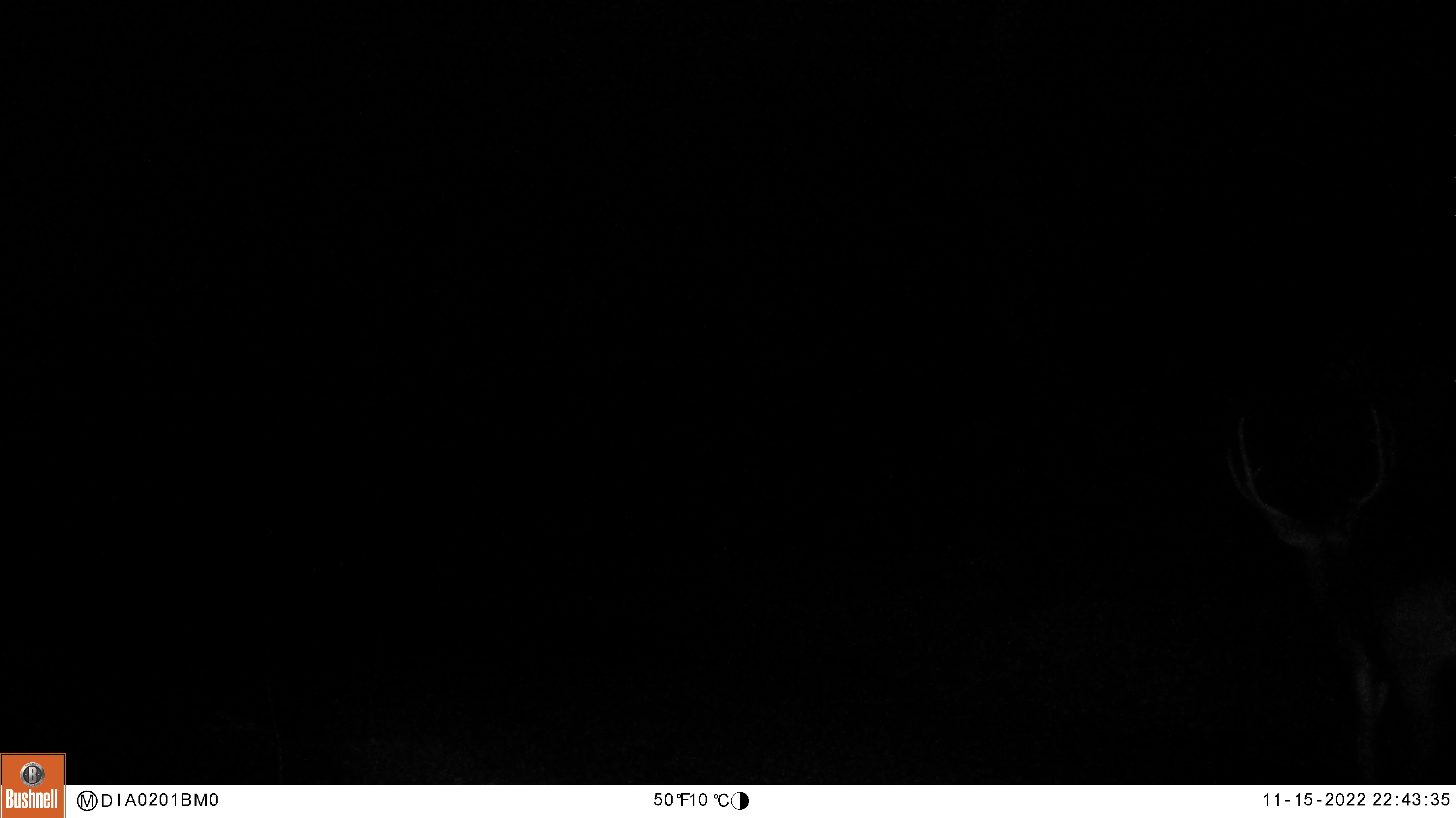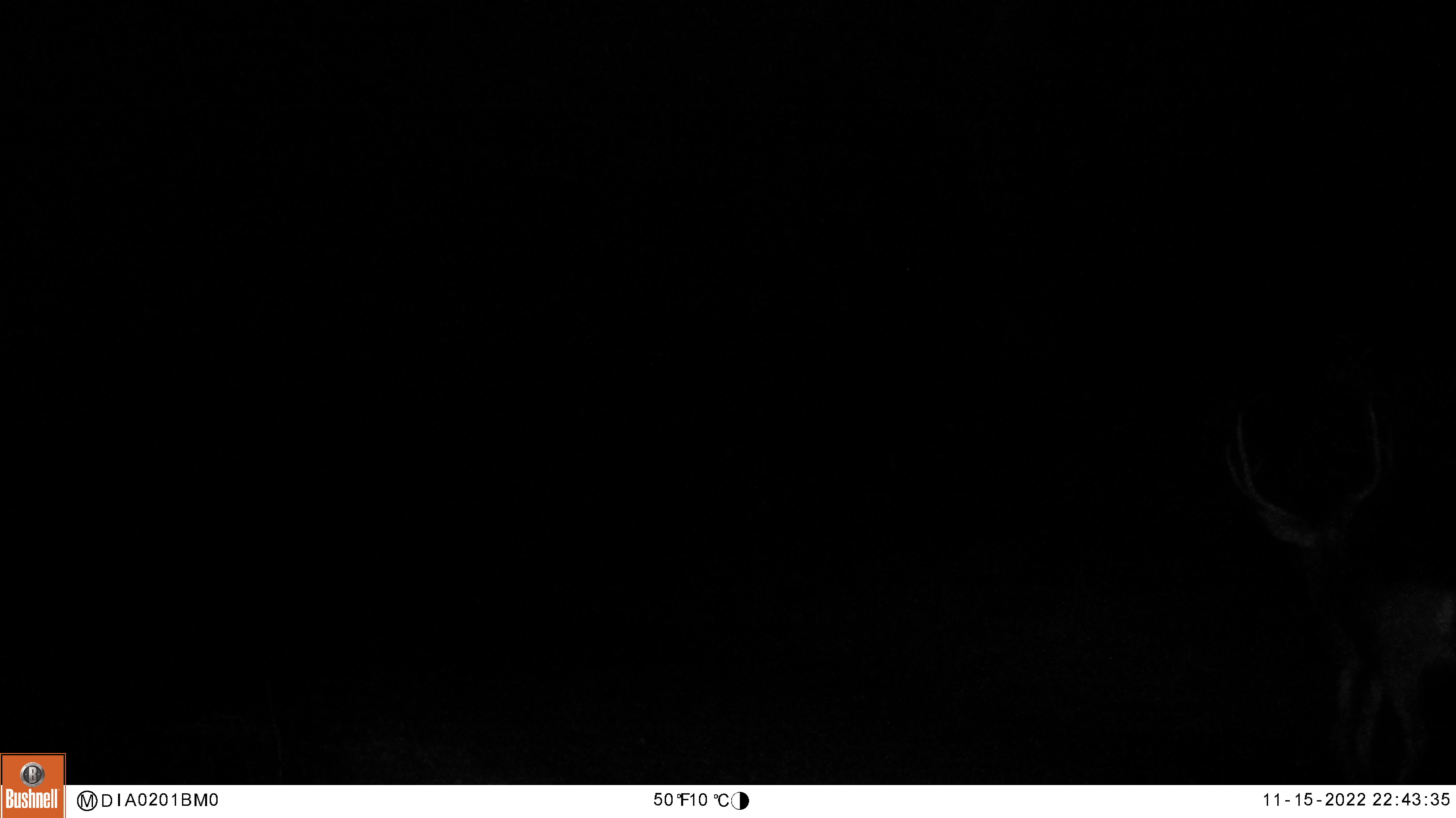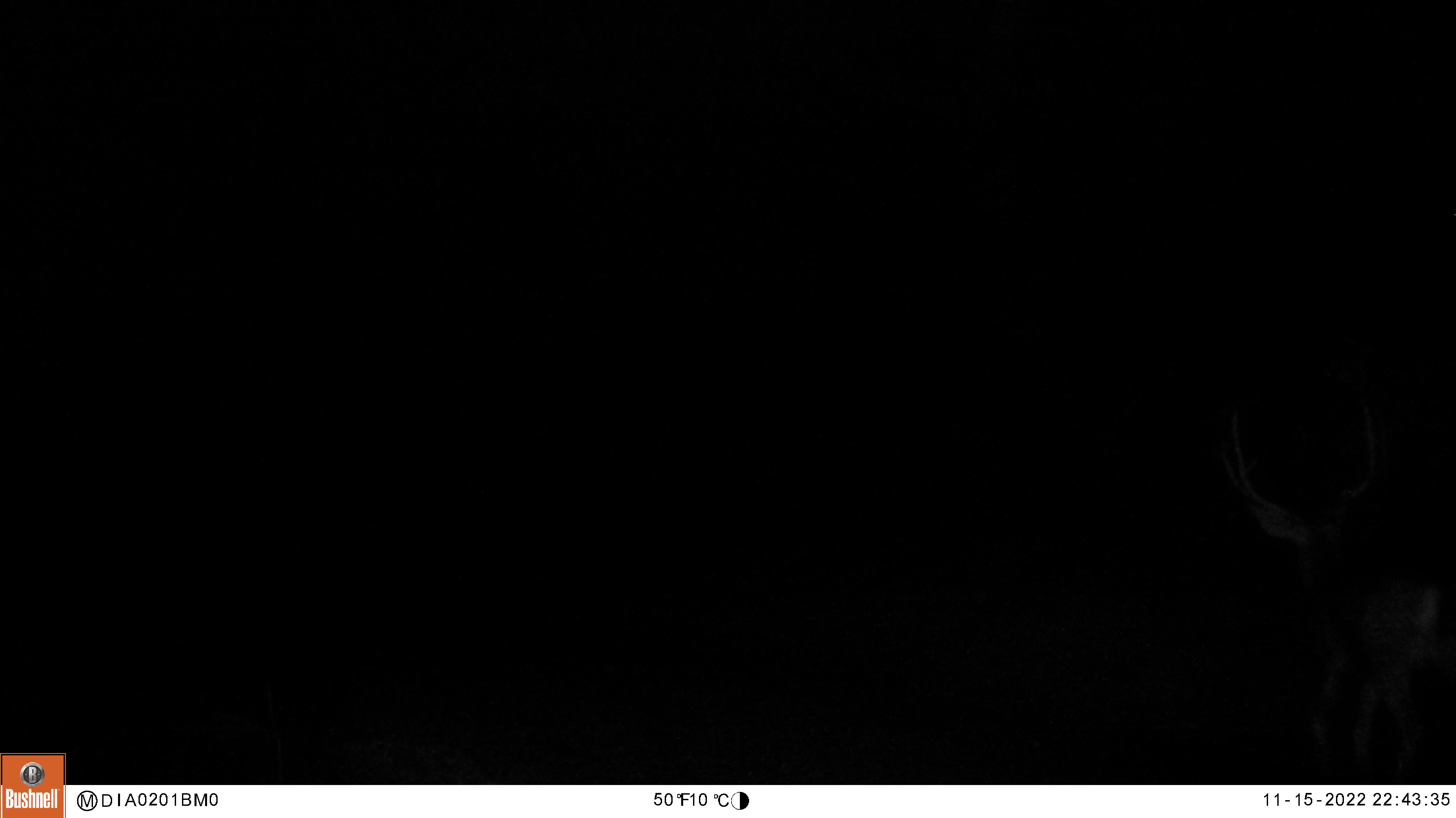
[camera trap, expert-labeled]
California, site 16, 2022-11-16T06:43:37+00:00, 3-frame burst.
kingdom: Animalia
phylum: Chordata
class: Mammalia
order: Artiodactyla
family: Cervidae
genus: Odocoileus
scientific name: Odocoileus hemionus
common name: mule deer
Mule deer (Odocoileus hemionus).